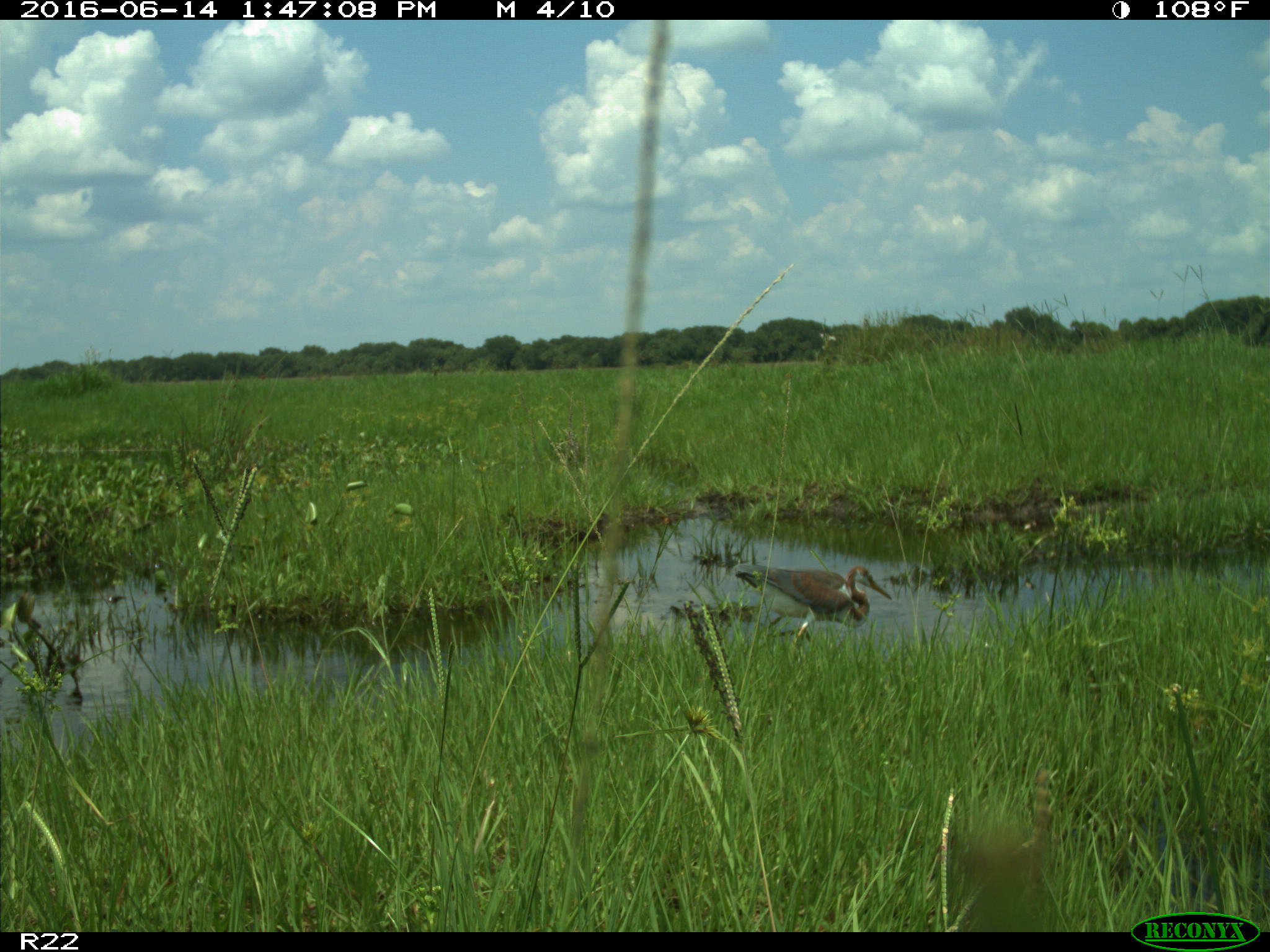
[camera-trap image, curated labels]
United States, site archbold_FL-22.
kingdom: Animalia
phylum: Chordata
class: Aves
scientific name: Aves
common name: birds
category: unidentified bird